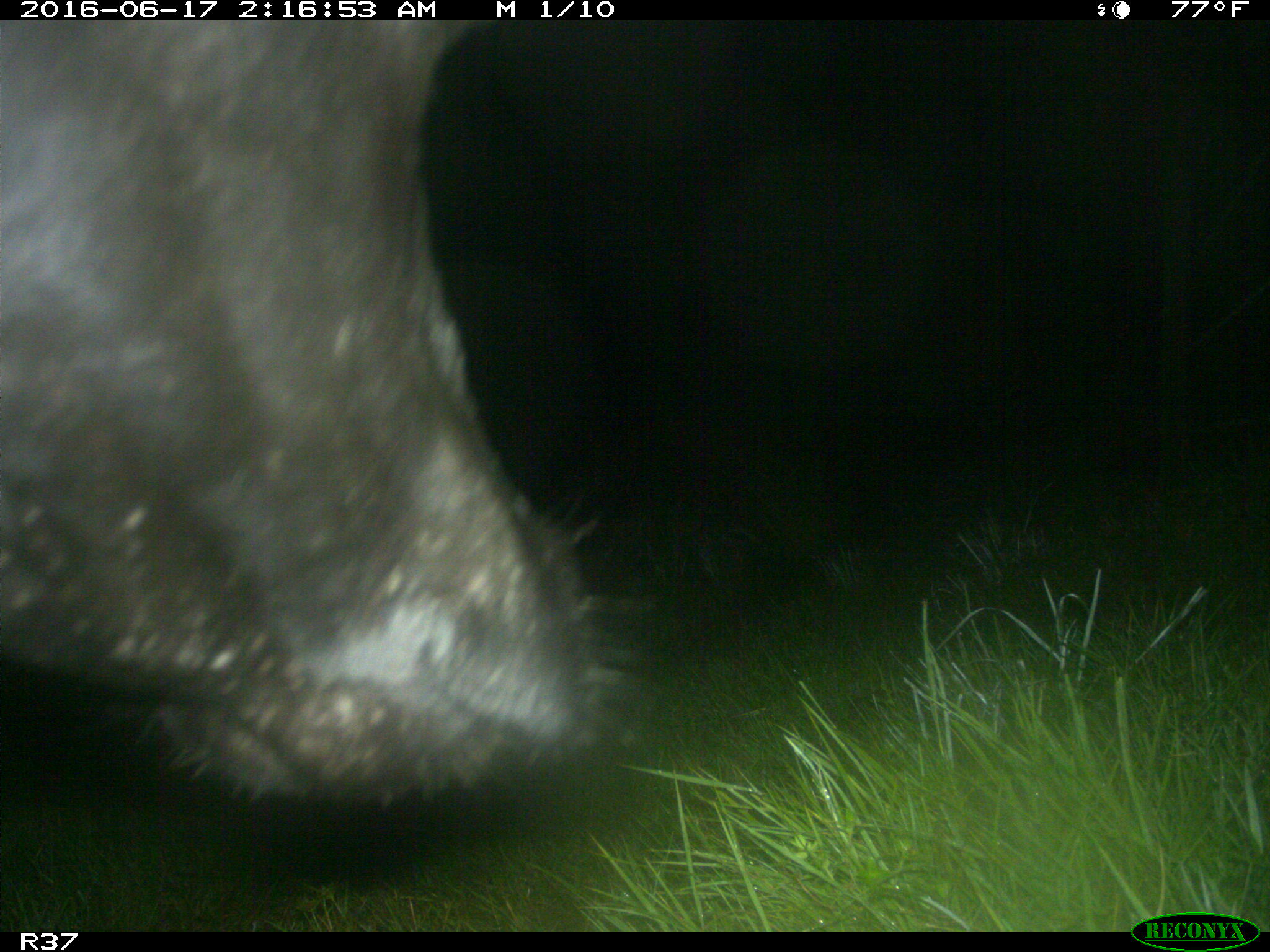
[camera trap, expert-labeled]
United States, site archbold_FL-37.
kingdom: Animalia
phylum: Chordata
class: Mammalia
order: Artiodactyla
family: Bovidae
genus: Bos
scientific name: Bos taurus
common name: domestic cow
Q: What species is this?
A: Bos taurus (domestic cow).